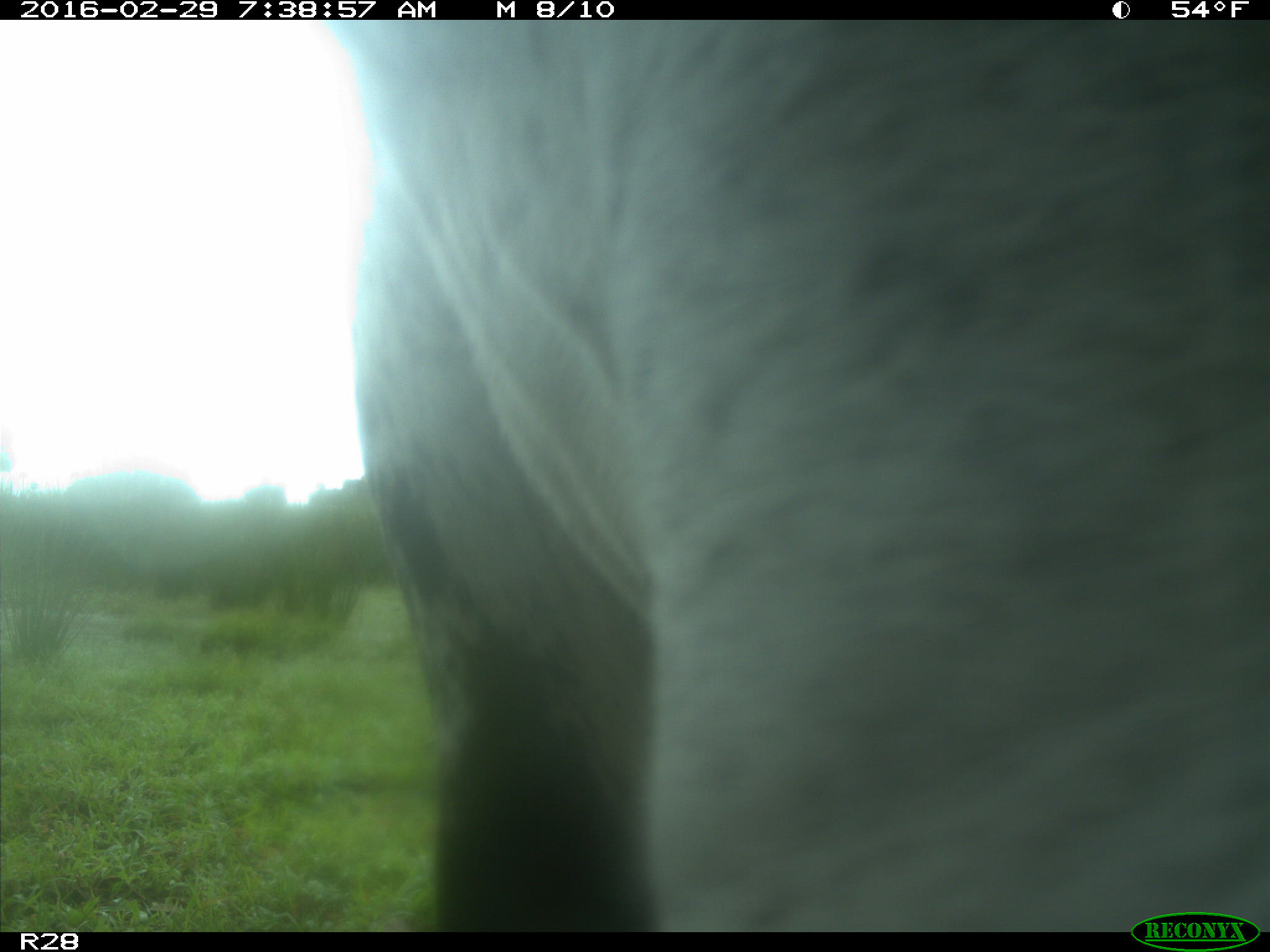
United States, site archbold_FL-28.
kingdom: Animalia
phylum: Chordata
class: Mammalia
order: Artiodactyla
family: Bovidae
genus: Bos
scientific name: Bos taurus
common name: domestic cow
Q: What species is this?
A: Bos taurus (domestic cow).